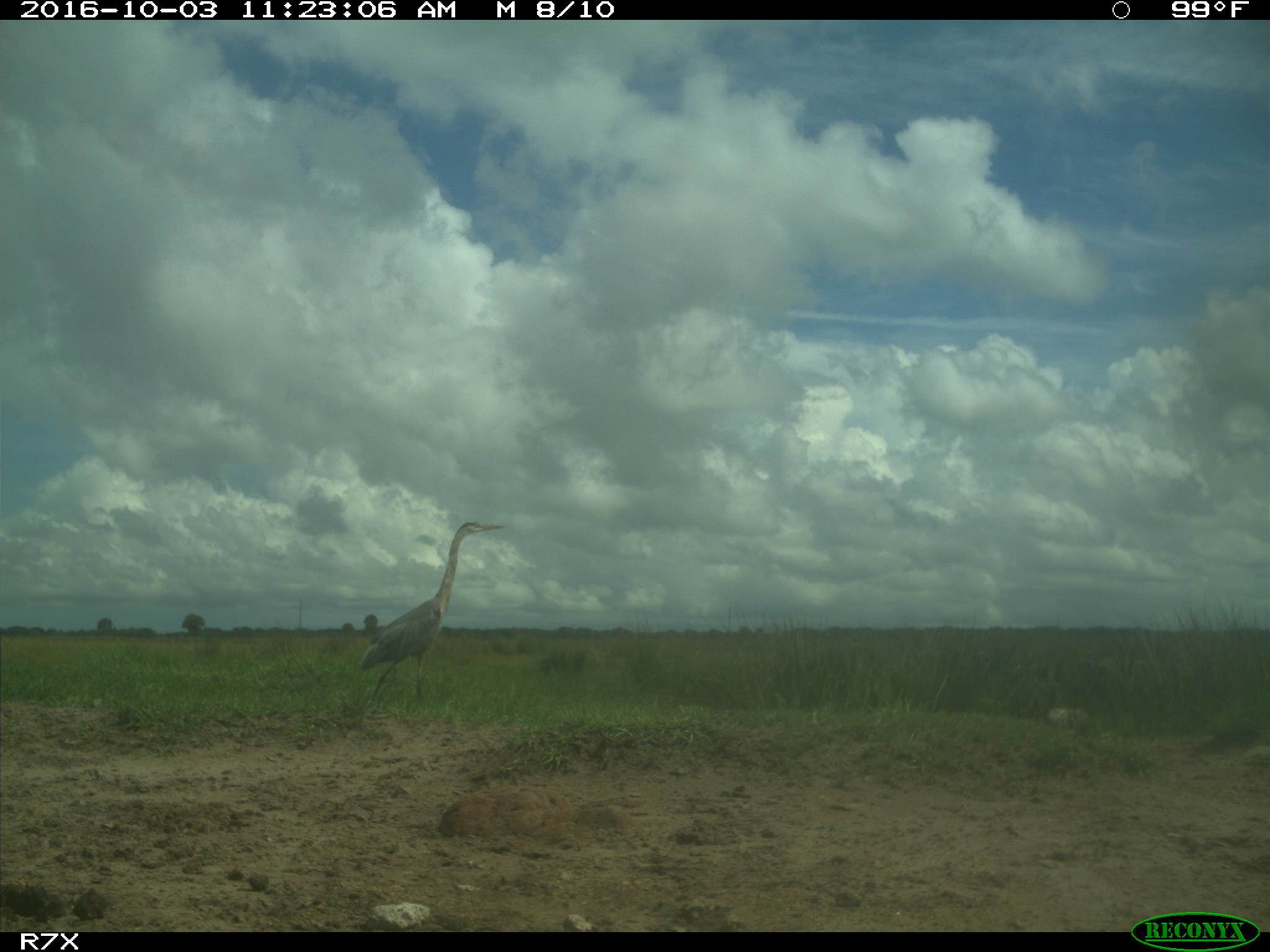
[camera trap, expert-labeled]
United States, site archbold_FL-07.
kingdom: Animalia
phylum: Chordata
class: Aves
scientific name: Aves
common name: birds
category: unidentified bird